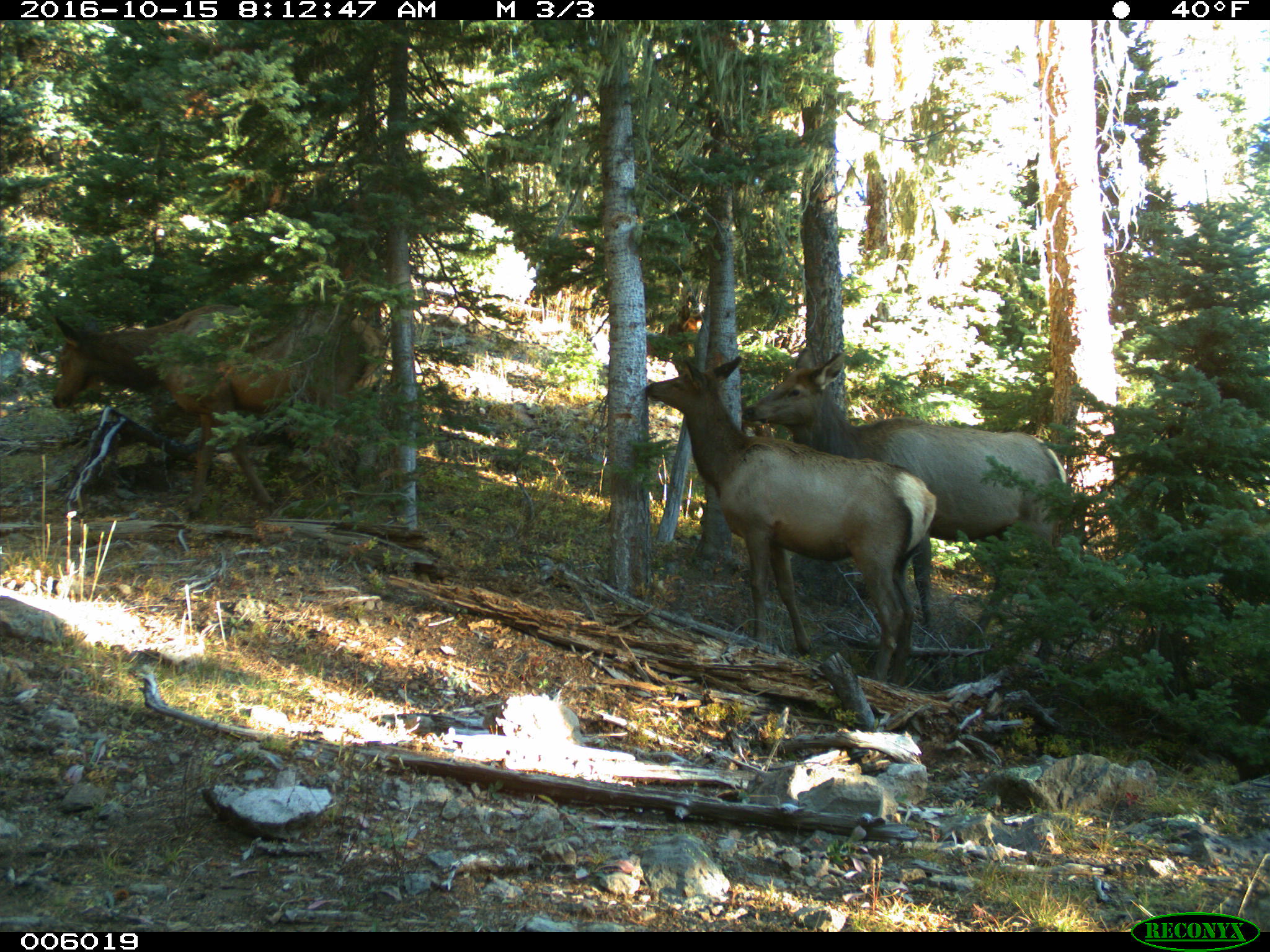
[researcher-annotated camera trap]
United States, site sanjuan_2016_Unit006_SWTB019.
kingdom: Animalia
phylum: Chordata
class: Mammalia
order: Artiodactyla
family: Cervidae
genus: Cervus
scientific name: Cervus elaphus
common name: red deer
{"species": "Cervus elaphus (red deer)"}